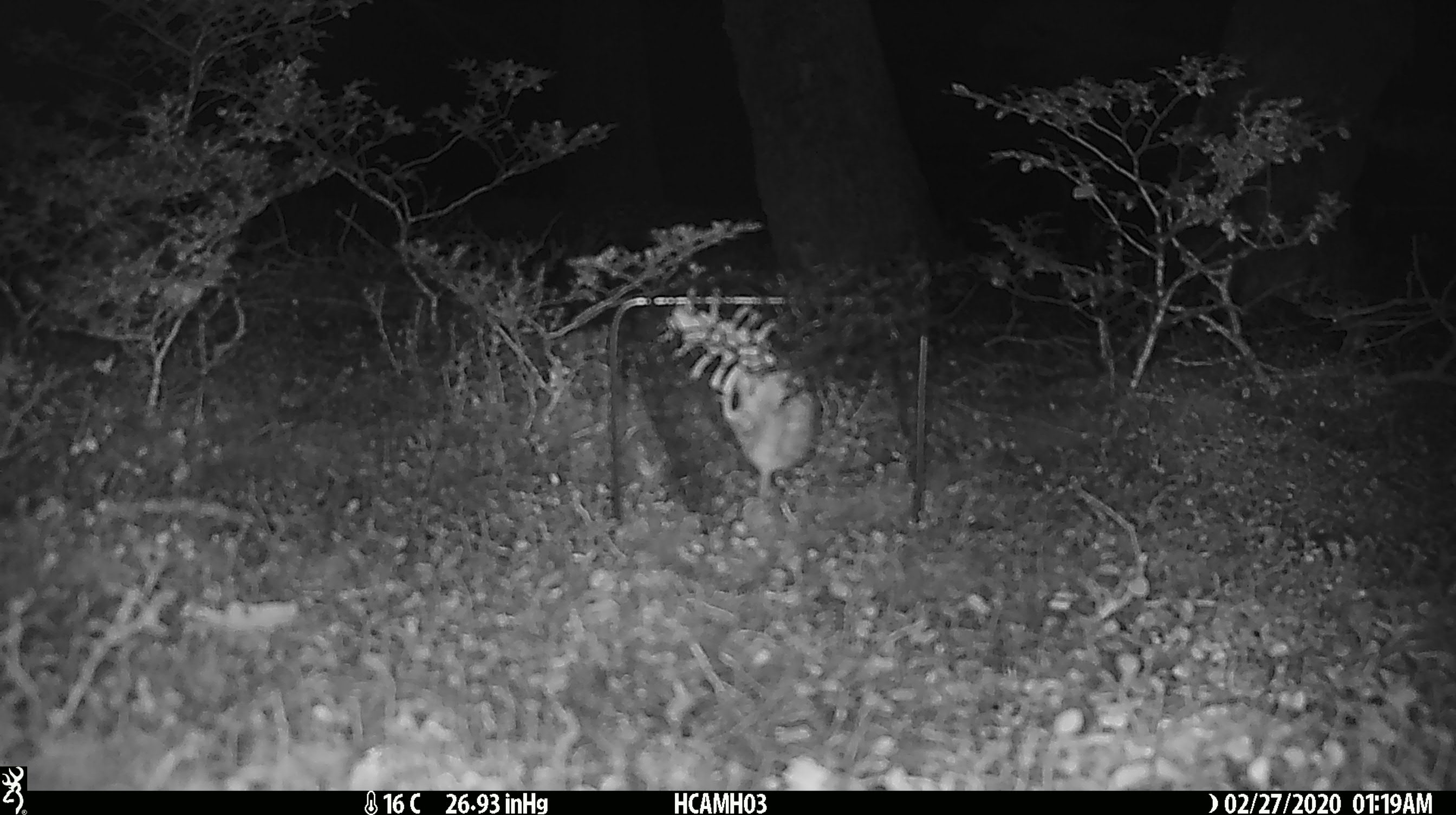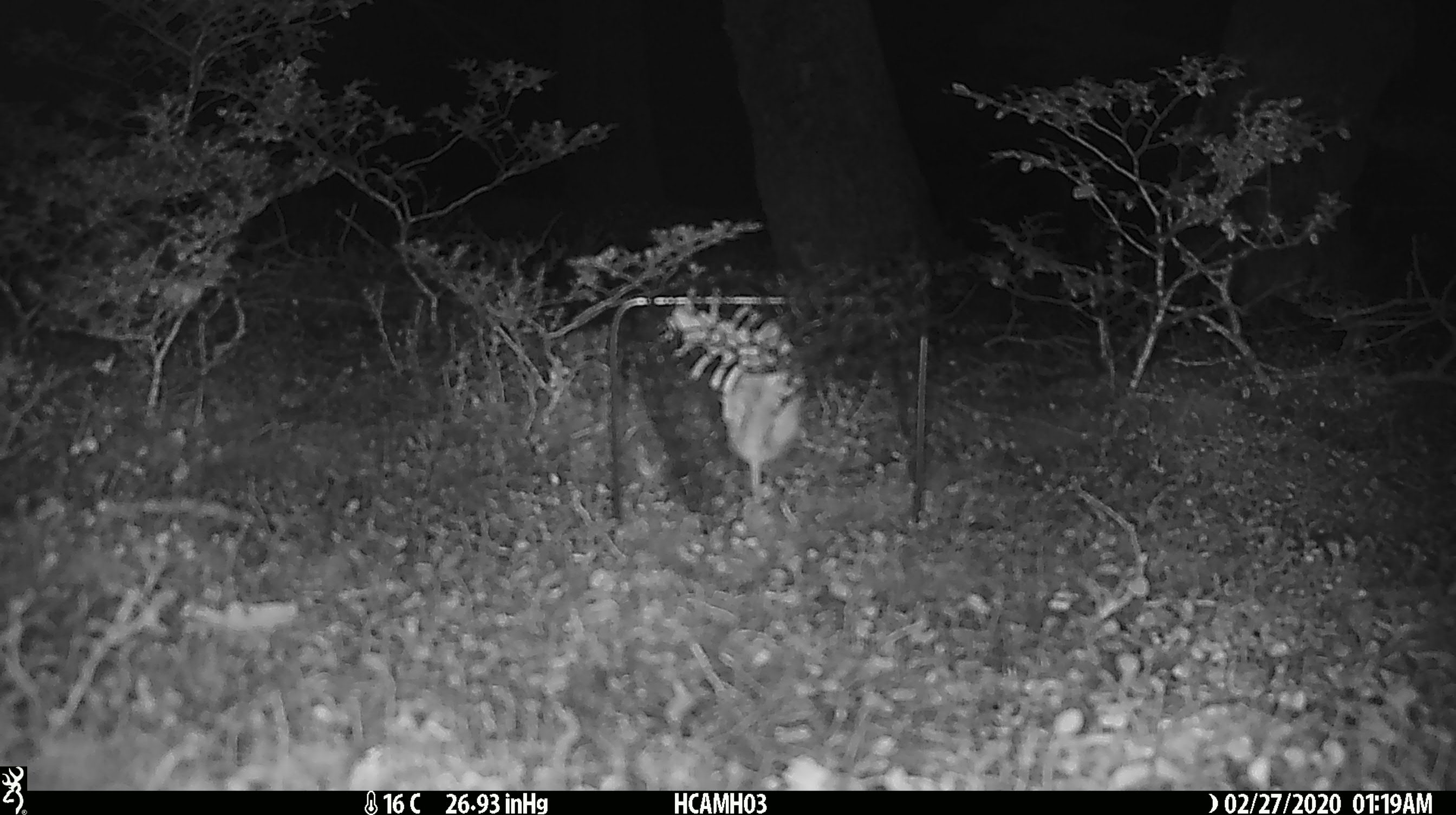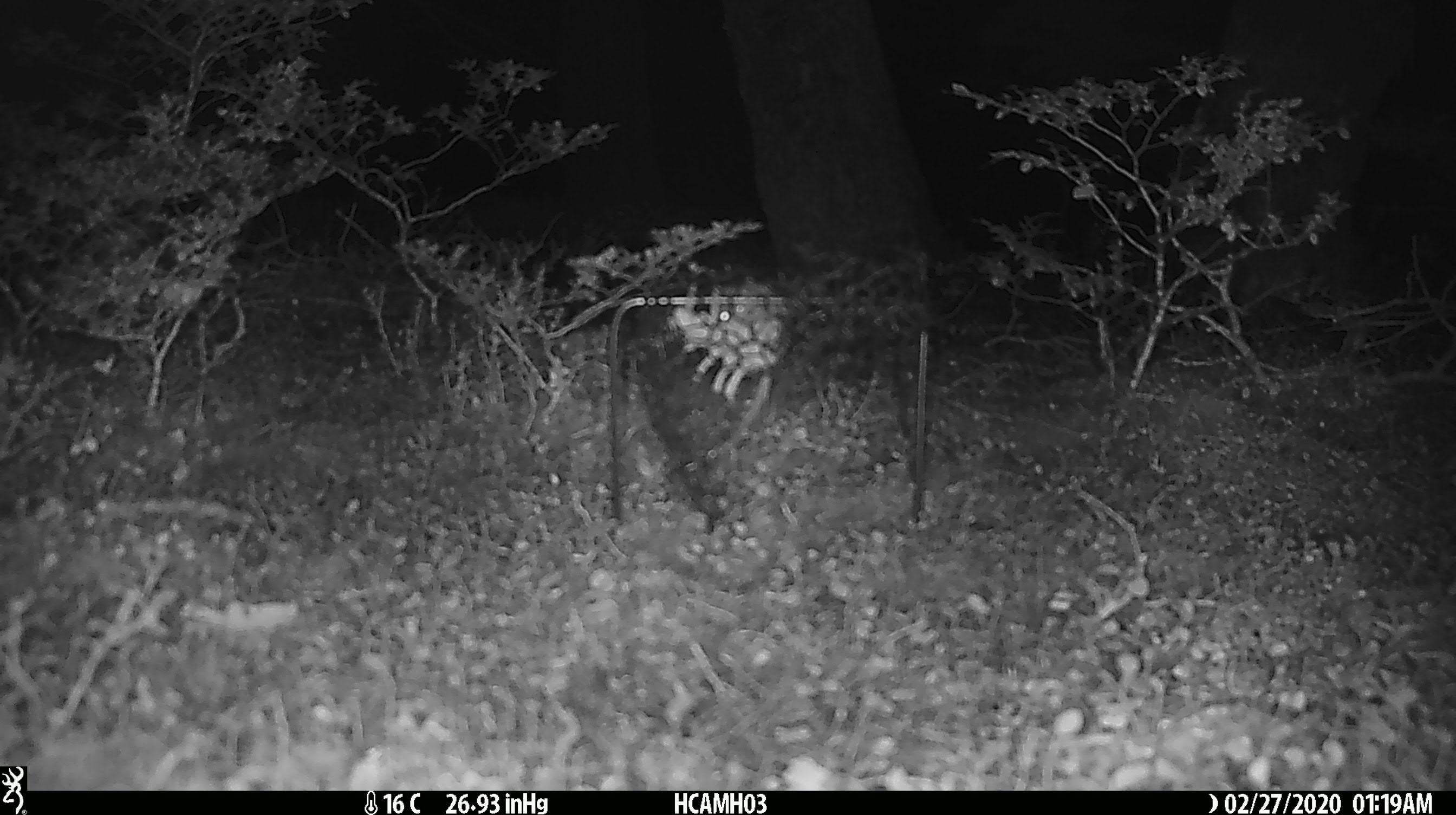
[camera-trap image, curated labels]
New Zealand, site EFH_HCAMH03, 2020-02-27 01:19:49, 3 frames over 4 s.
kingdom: Animalia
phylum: Chordata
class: Mammalia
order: Rodentia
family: Muridae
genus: Mus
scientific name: Mus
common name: mouse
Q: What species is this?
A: Mouse (Mus).